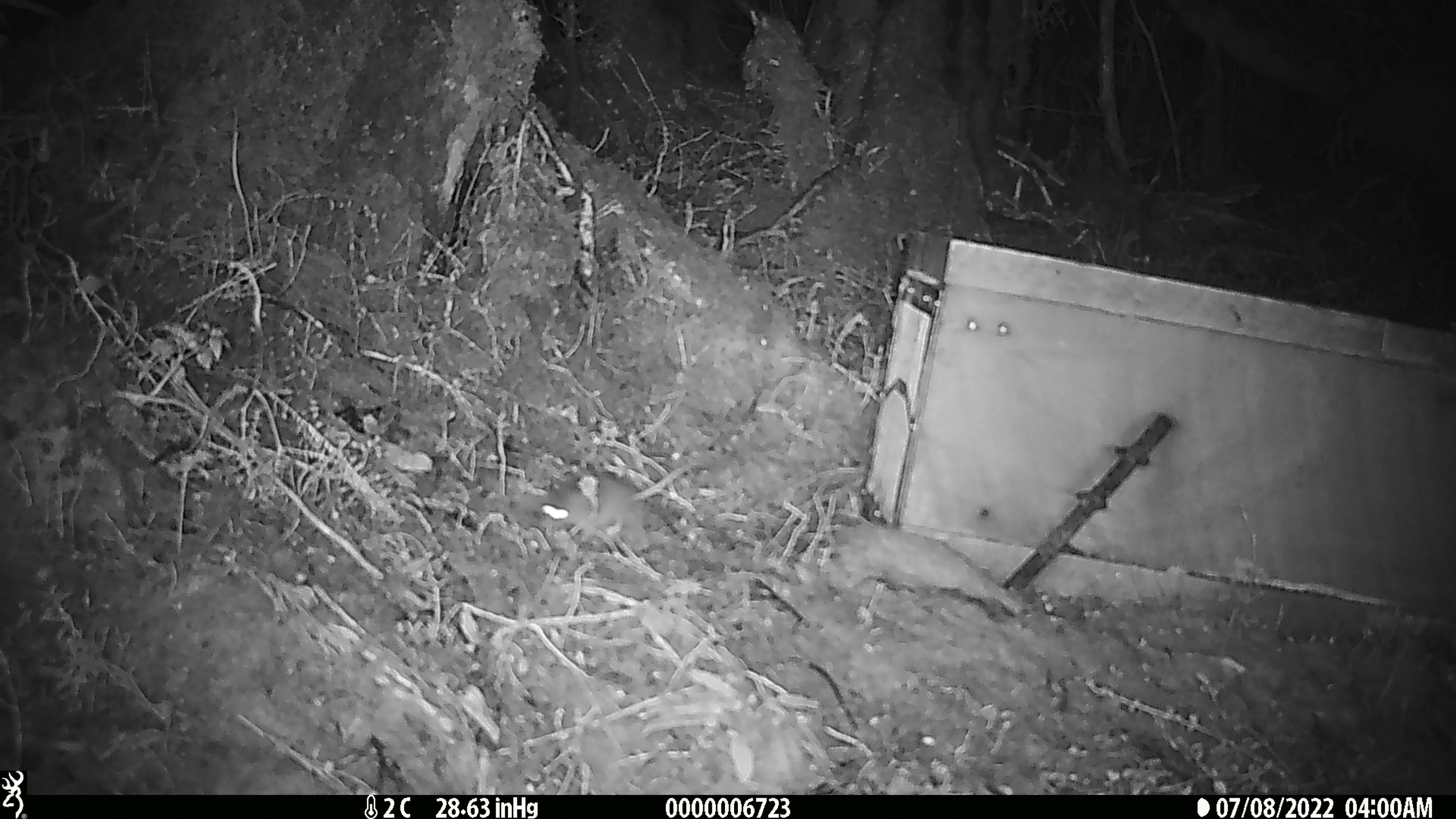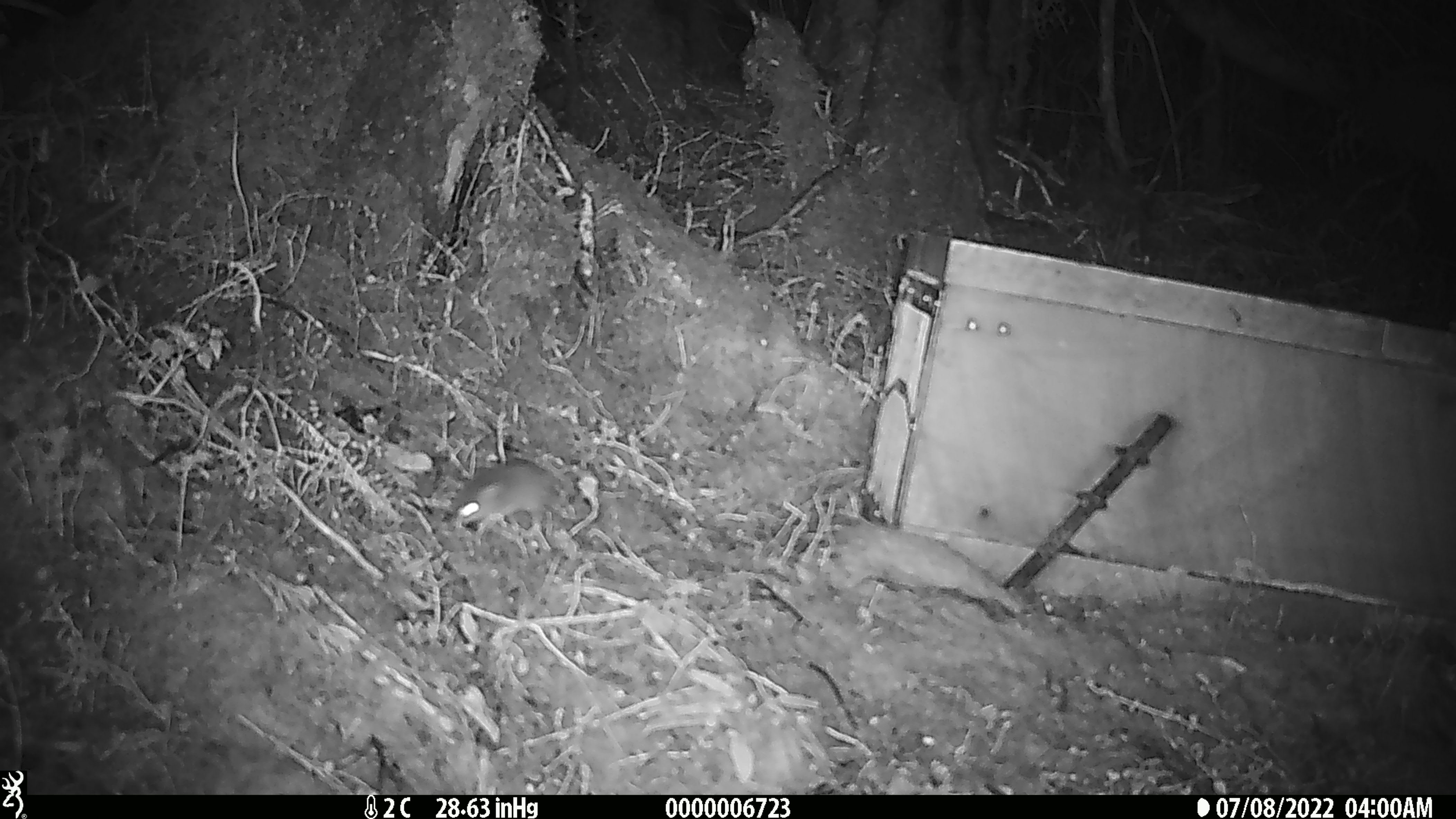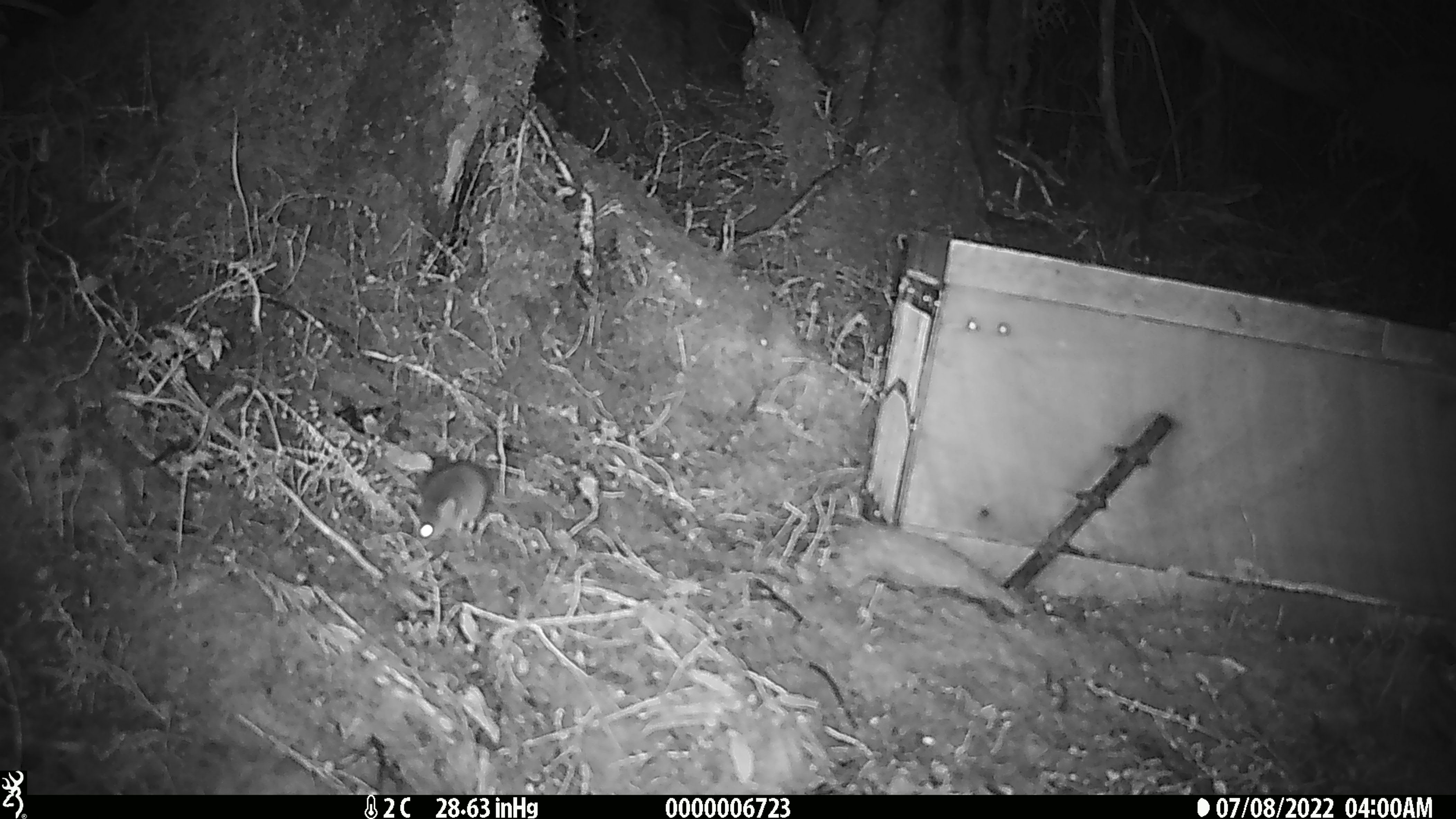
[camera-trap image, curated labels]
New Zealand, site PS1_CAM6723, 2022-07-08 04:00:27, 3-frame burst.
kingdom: Animalia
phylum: Chordata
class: Mammalia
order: Rodentia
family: Muridae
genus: Mus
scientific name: Mus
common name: mouse